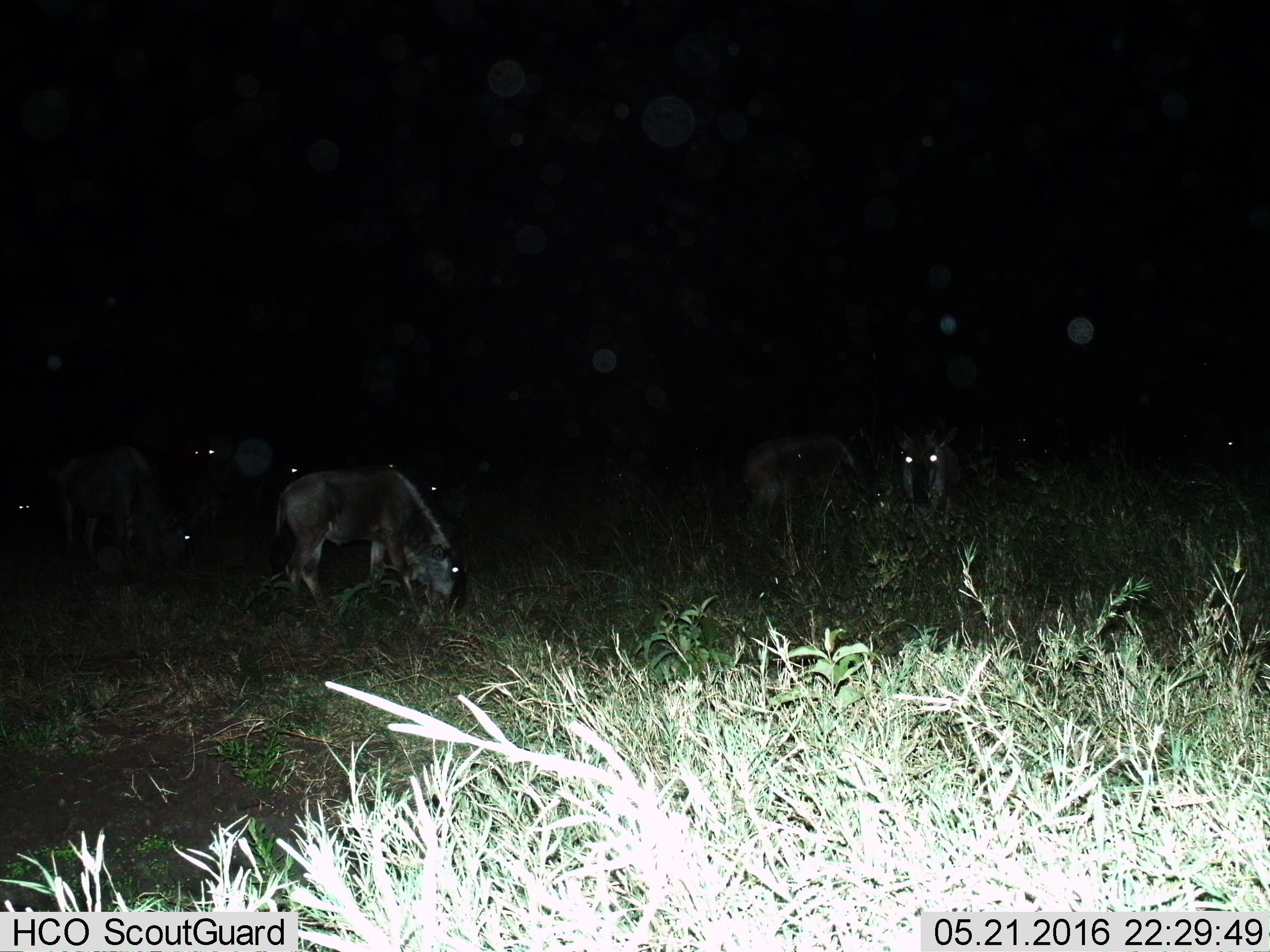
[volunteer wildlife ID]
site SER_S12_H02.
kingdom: Animalia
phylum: Chordata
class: Mammalia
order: Artiodactyla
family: Bovidae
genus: Connochaetes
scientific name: Connochaetes taurinus taurinus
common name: blue wildebeest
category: wildebeestblue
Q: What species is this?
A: Wildebeestblue (blue wildebeest) (Connochaetes taurinus taurinus).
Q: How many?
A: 11-50.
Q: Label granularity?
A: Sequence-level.